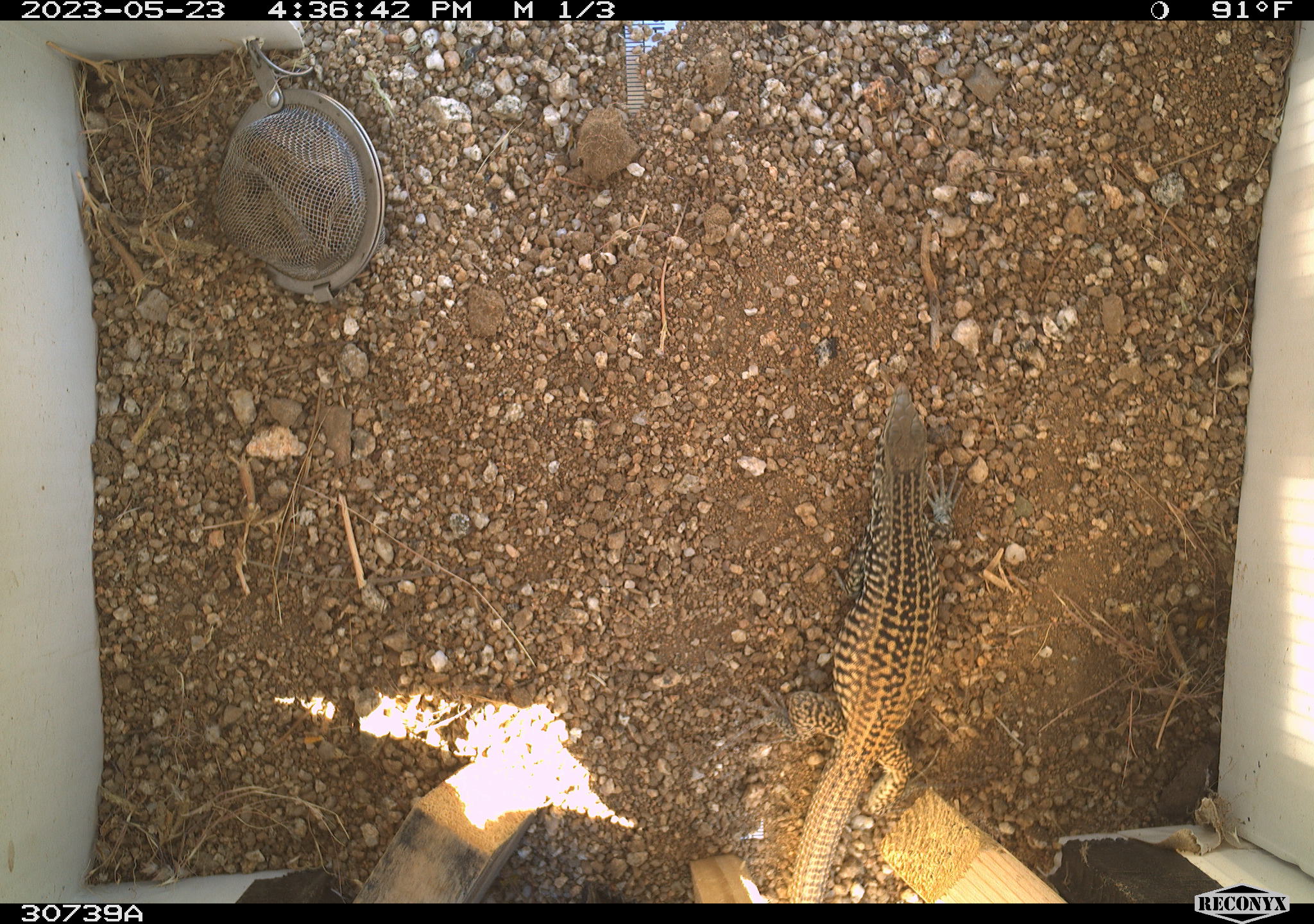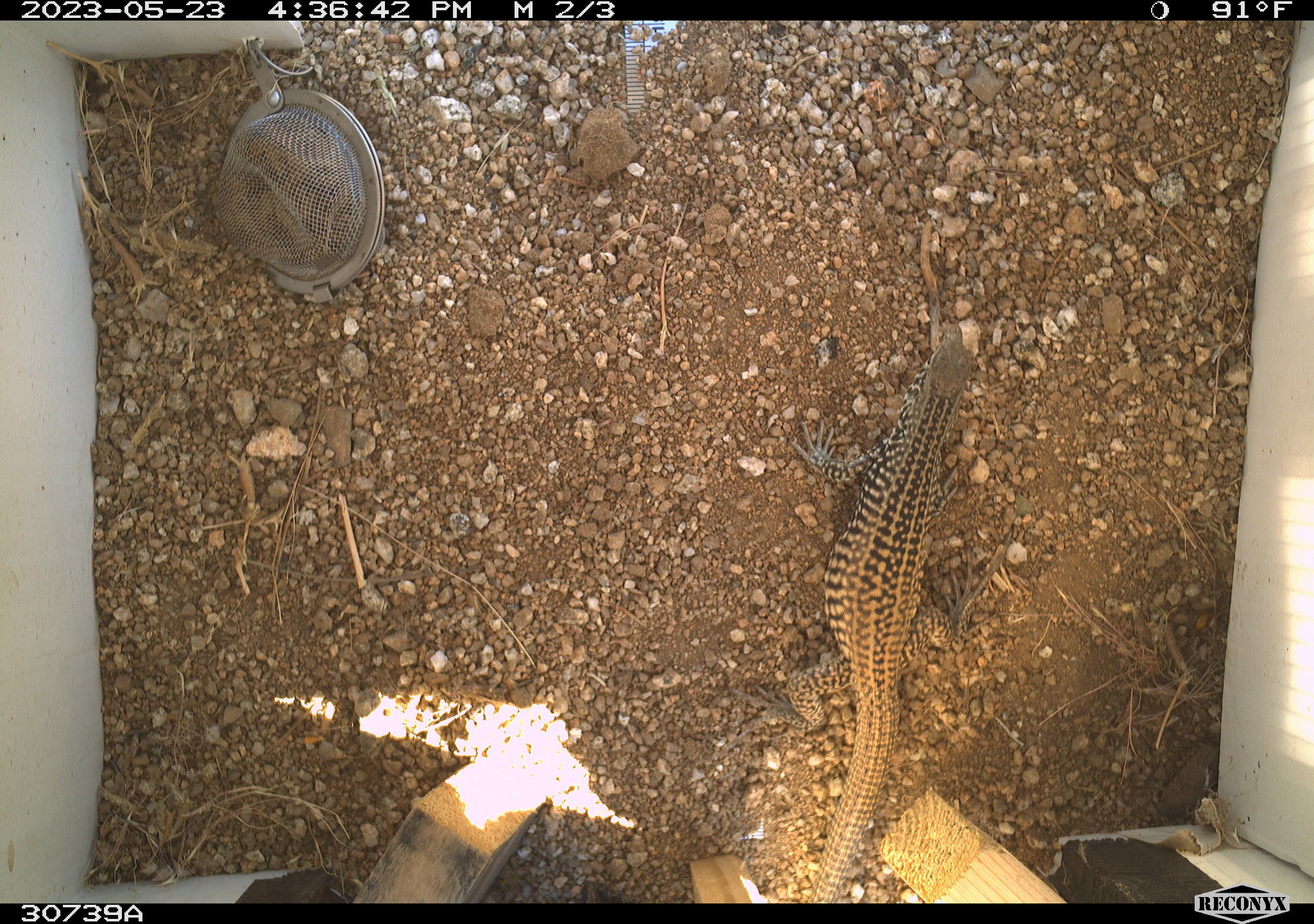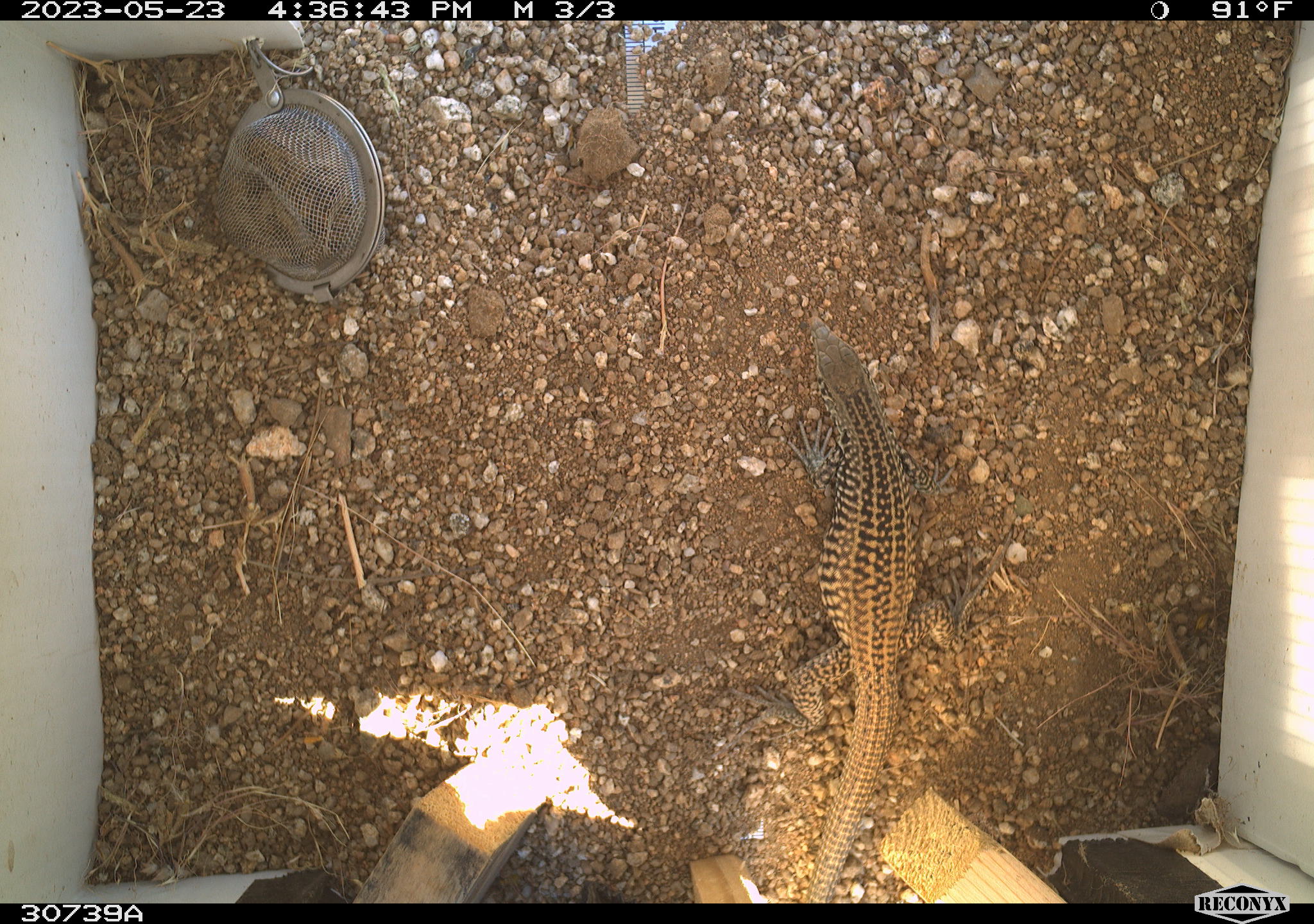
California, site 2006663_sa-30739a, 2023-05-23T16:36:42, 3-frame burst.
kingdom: Animalia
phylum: Chordata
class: Reptilia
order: Squamata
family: Teiidae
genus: Aspidoscelis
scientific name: Aspidoscelis tigris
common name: western whiptail